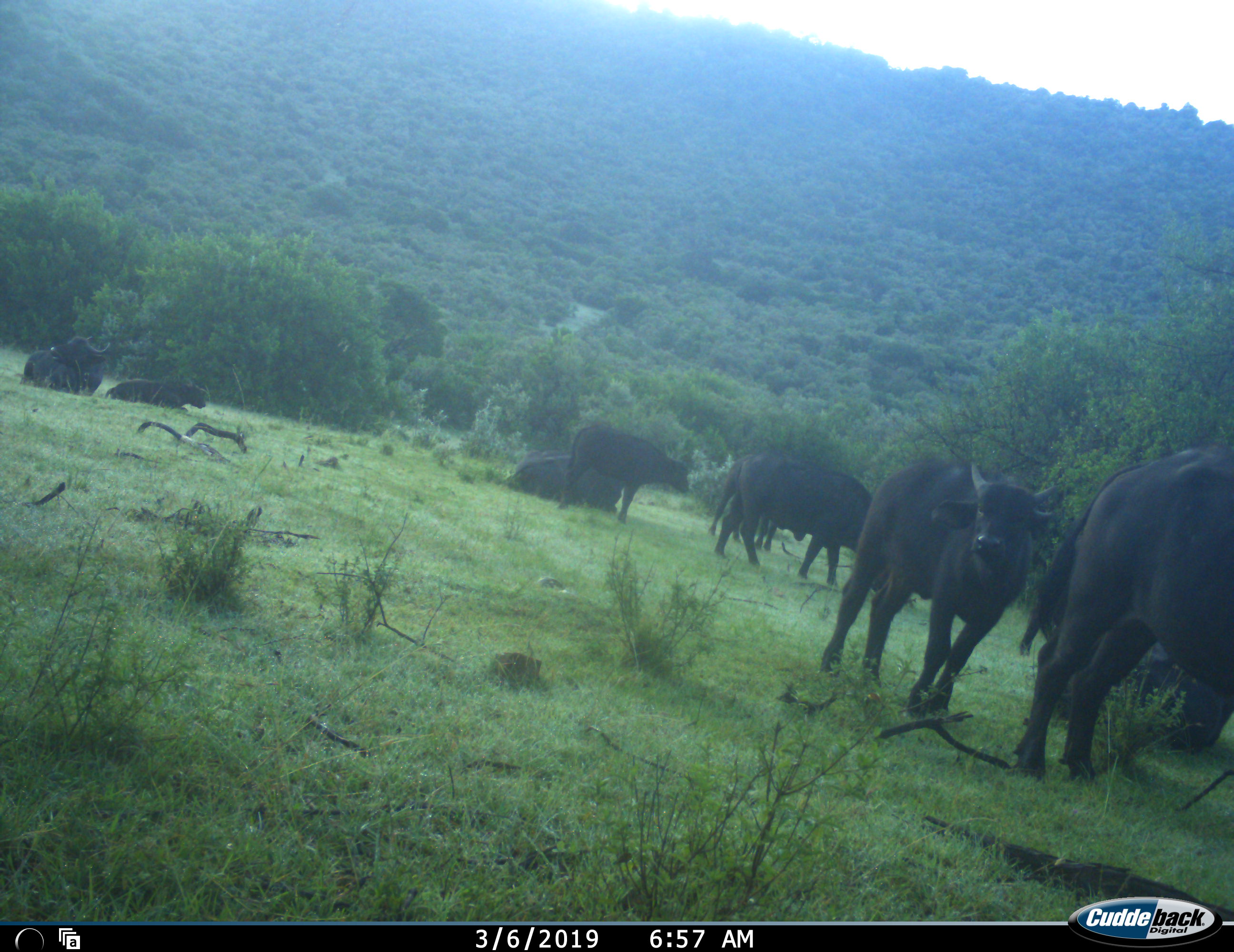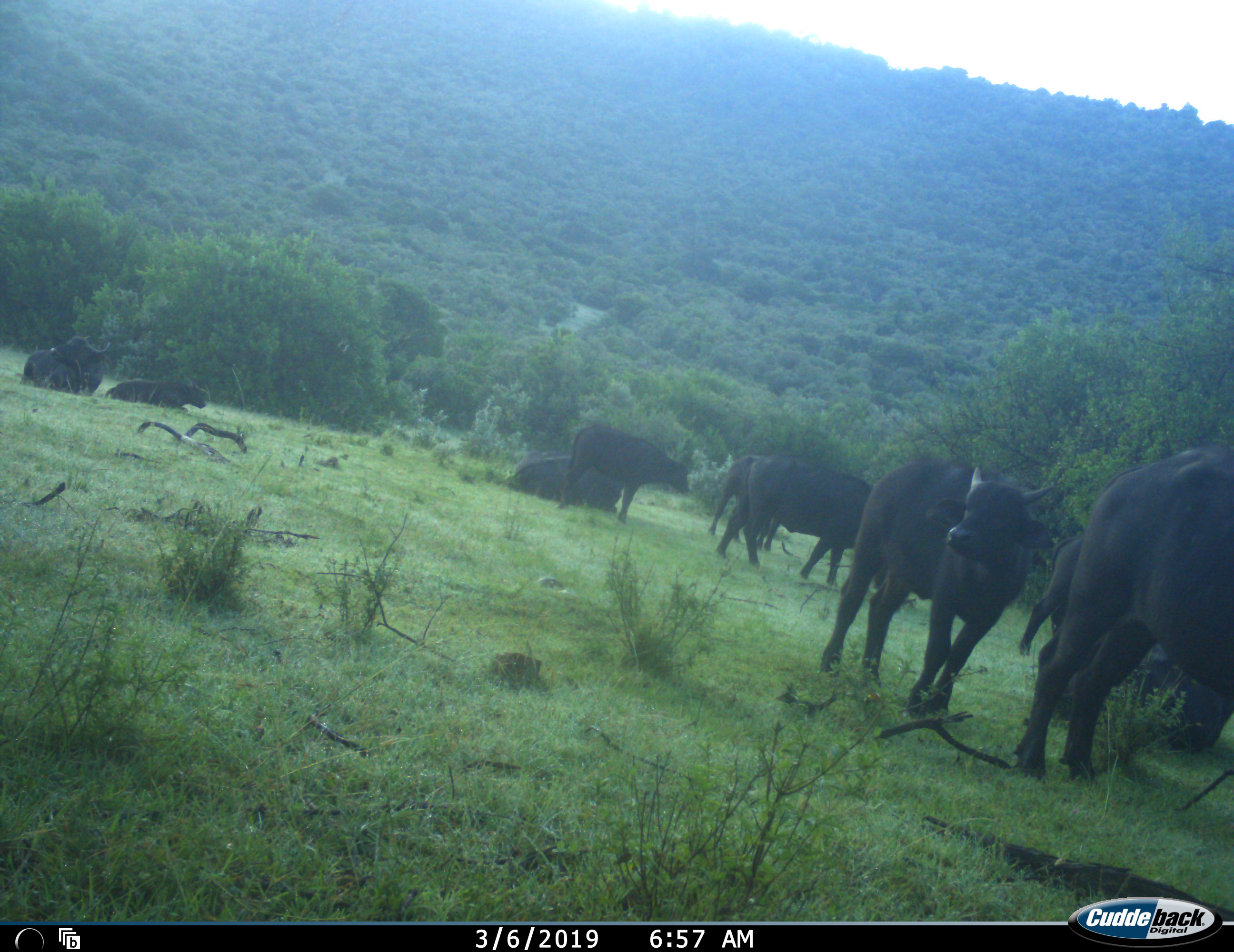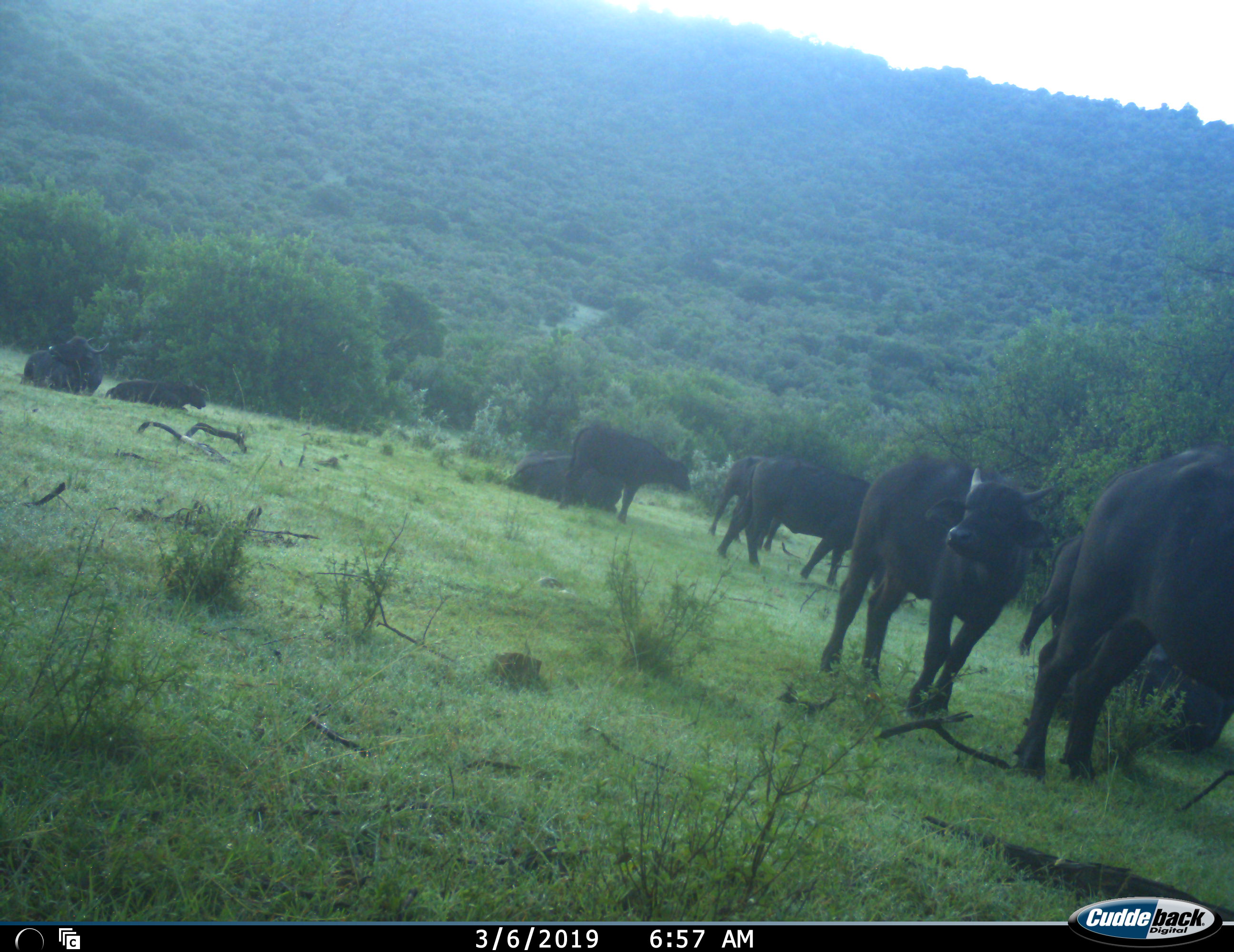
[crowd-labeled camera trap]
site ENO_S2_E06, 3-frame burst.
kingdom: Animalia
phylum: Chordata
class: Mammalia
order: Artiodactyla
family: Bovidae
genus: Syncerus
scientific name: Syncerus caffer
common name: african buffalo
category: buffalo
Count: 9.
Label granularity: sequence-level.